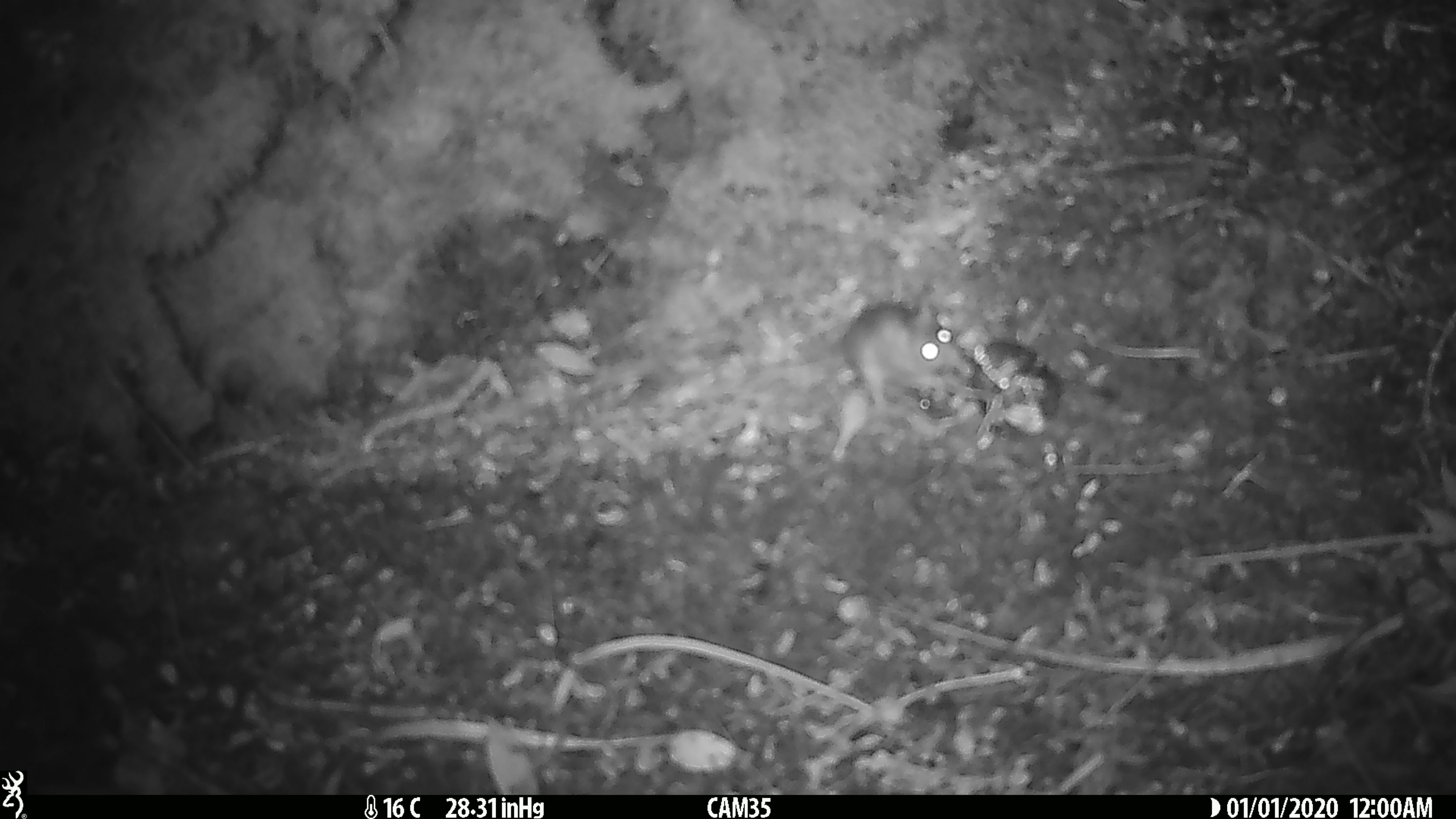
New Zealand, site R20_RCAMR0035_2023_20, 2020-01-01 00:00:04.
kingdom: Animalia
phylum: Chordata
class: Mammalia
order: Rodentia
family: Muridae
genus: Mus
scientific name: Mus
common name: mouse